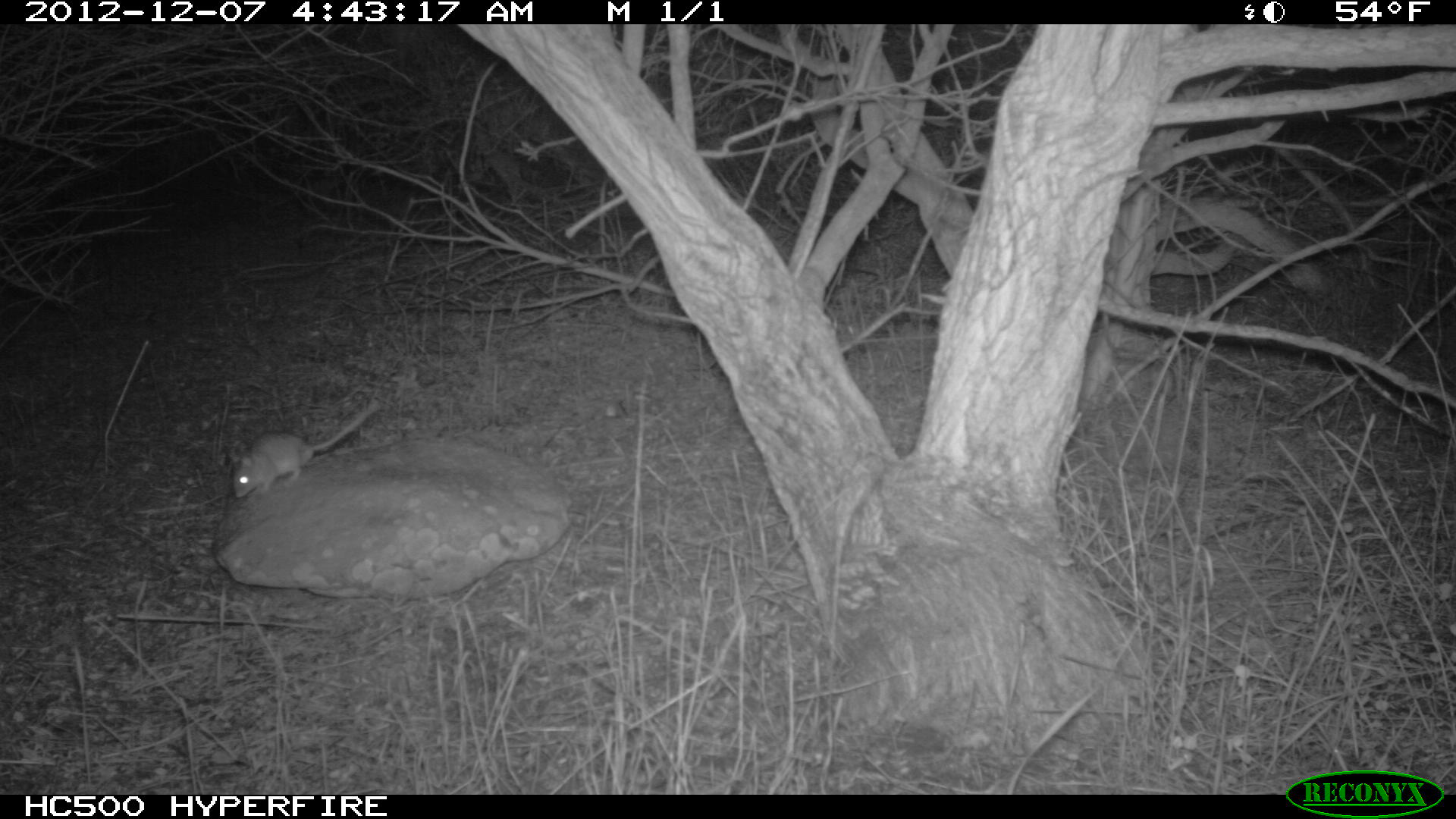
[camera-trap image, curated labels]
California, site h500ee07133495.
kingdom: Animalia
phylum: Chordata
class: Mammalia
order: Rodentia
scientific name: Rodentia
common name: rodent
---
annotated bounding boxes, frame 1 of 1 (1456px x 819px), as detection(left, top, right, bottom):
rodent: detection(230, 402, 379, 497)